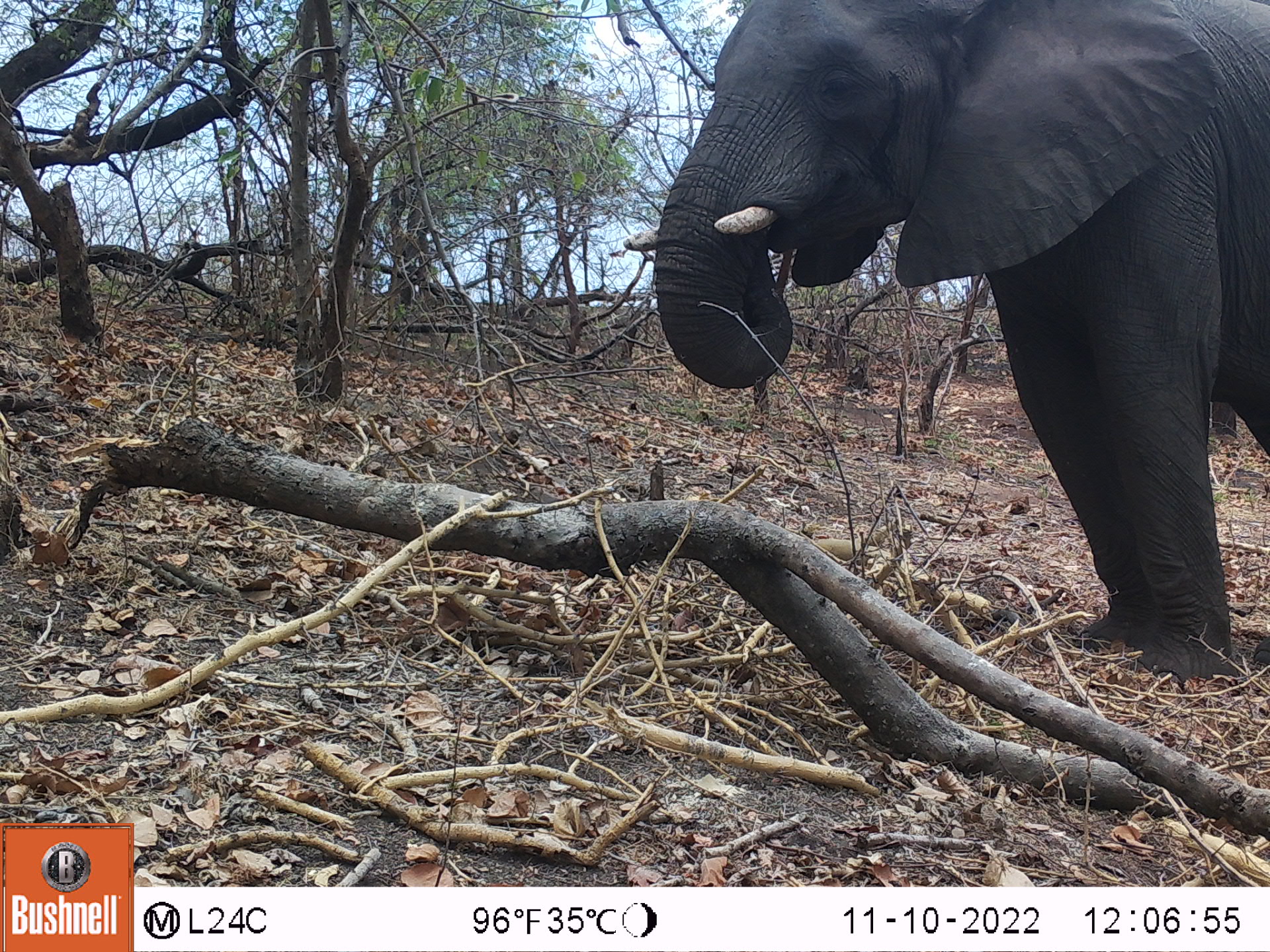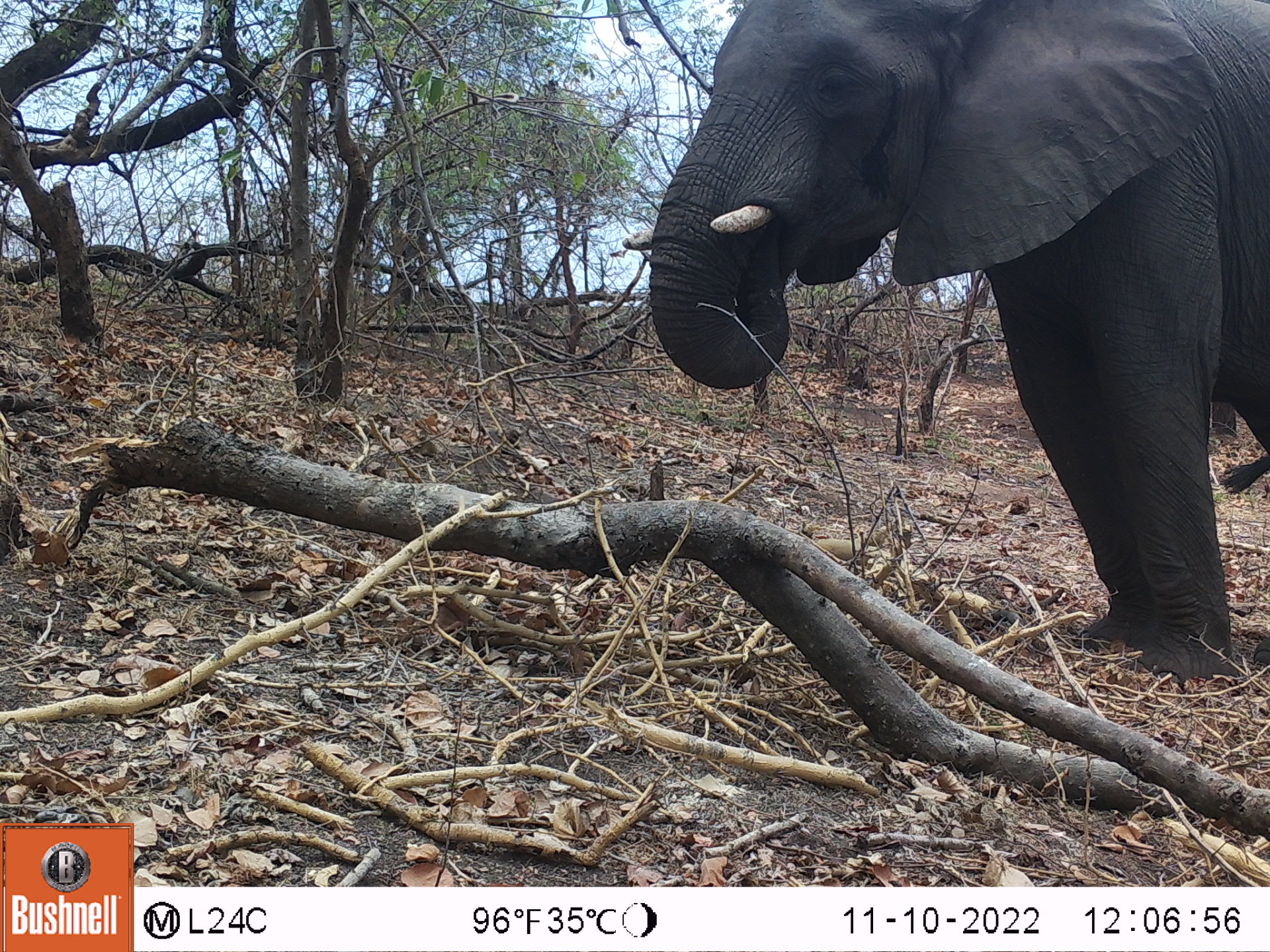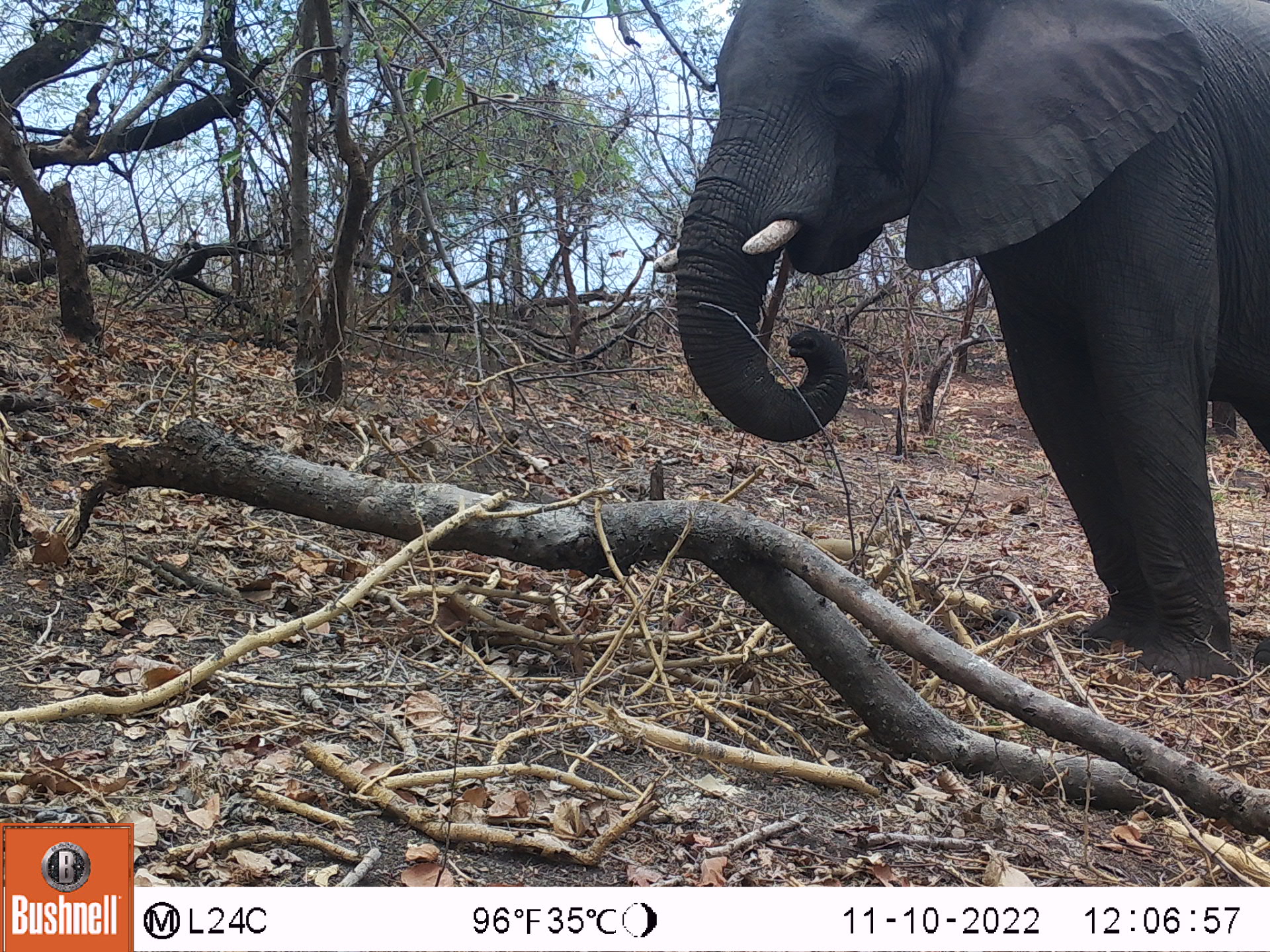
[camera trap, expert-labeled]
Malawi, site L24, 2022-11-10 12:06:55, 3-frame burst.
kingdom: Animalia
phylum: Chordata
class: Mammalia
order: Proboscidea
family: Elephantidae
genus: Loxodonta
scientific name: Loxodonta africana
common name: african savanna elephant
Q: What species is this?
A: African savanna elephant (Loxodonta africana).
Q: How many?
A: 1.